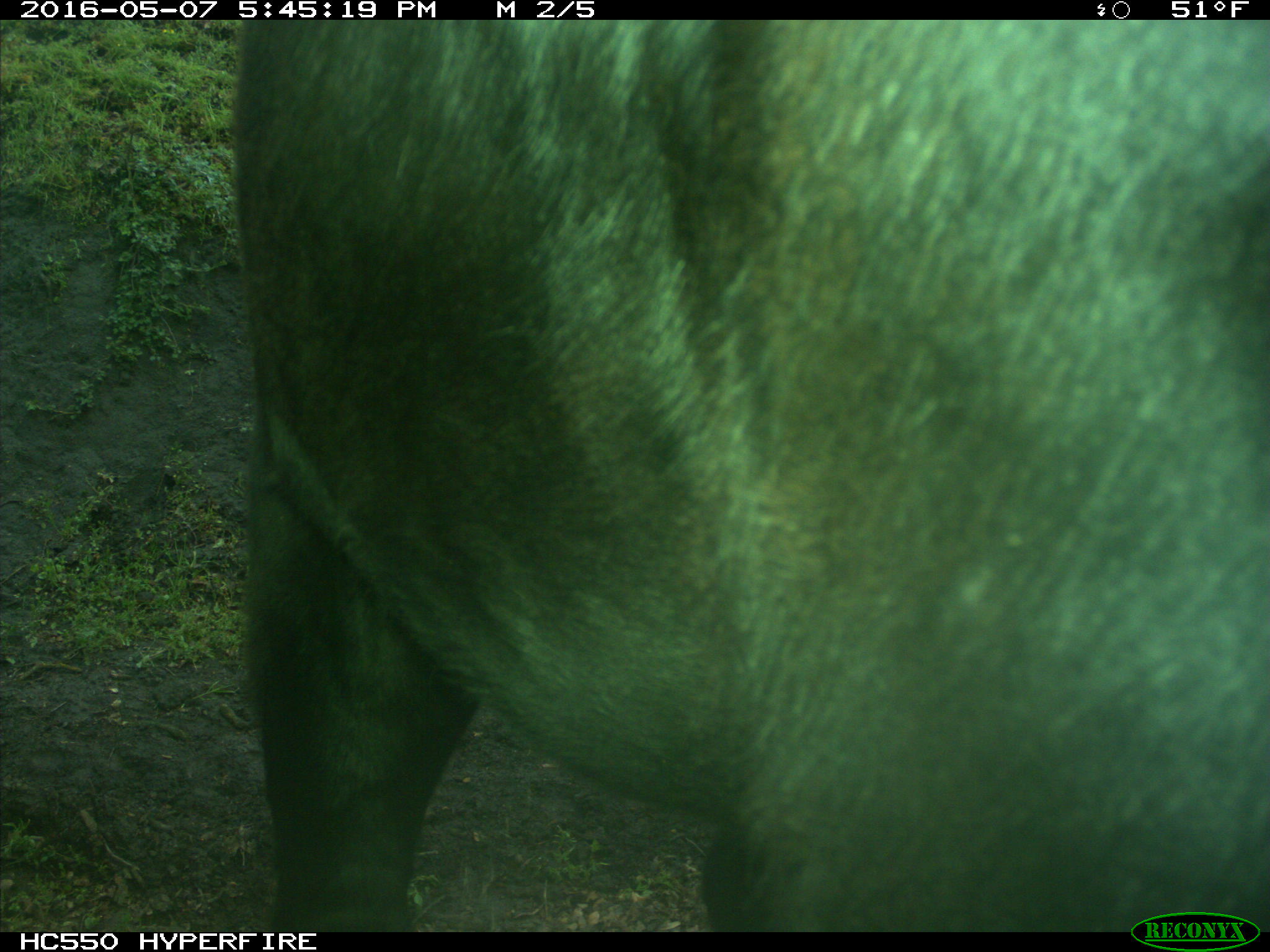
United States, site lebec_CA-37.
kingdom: Animalia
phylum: Chordata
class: Mammalia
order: Artiodactyla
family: Bovidae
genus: Bos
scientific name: Bos taurus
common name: domestic cow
Bos taurus (domestic cow).